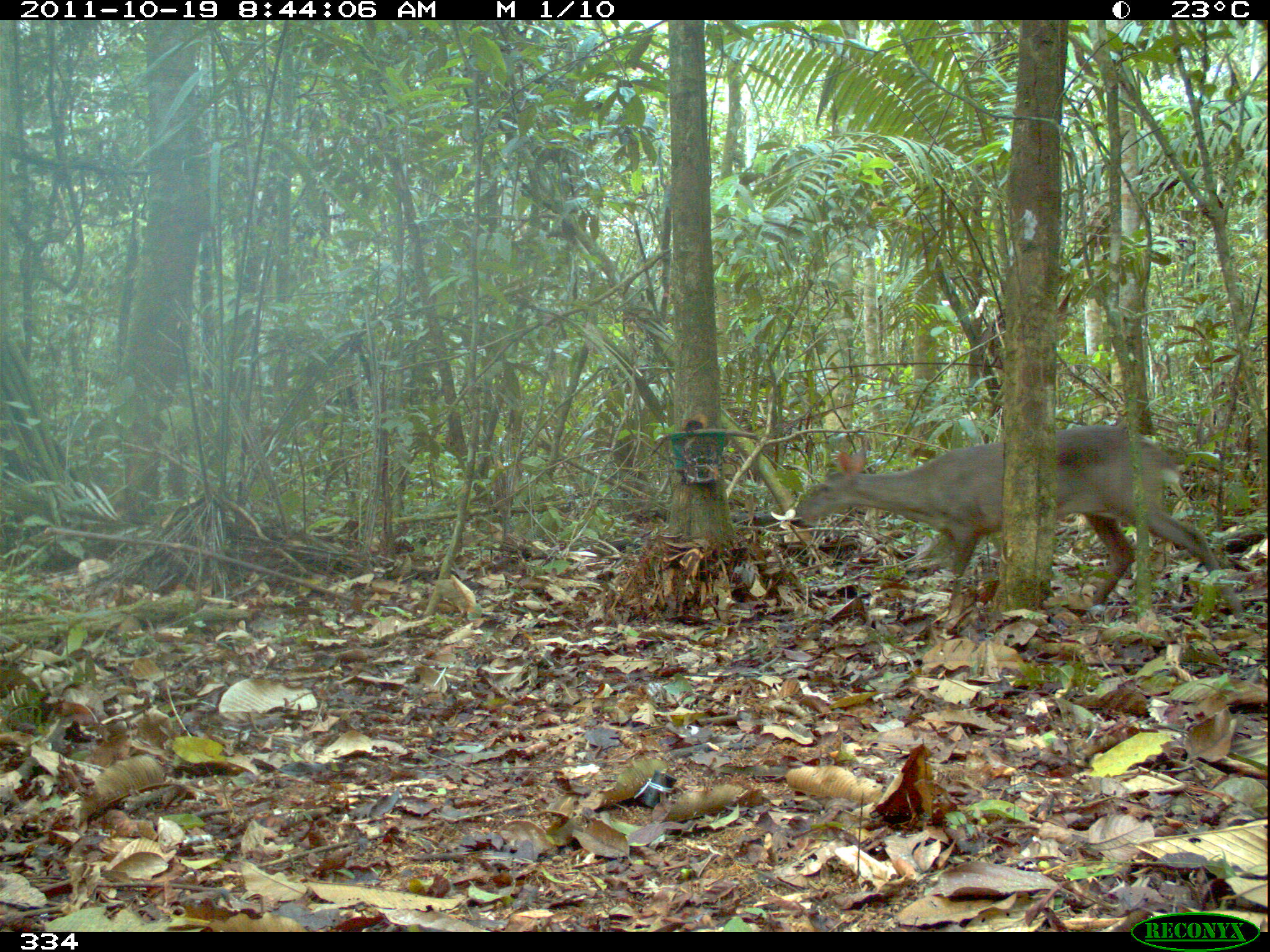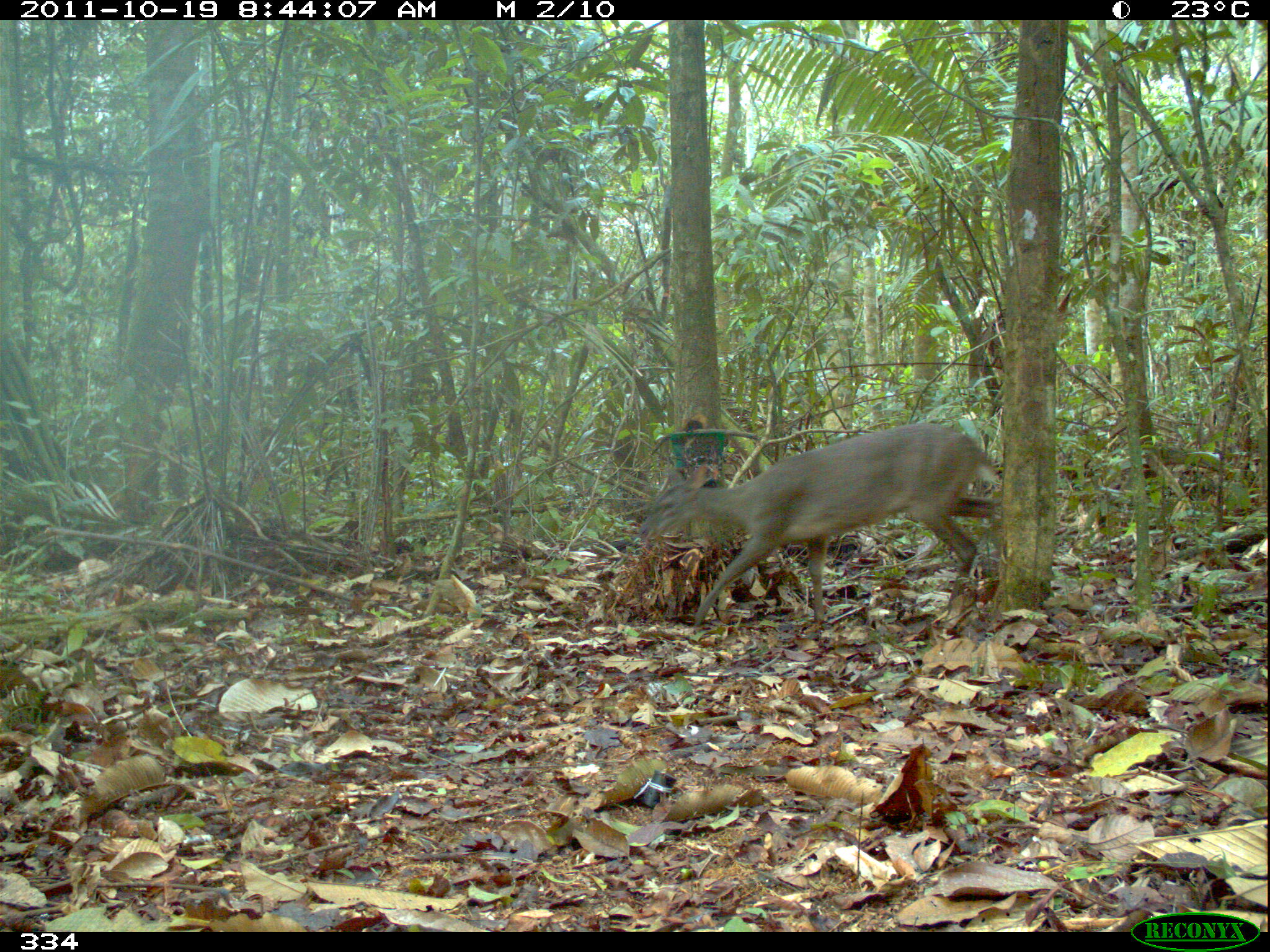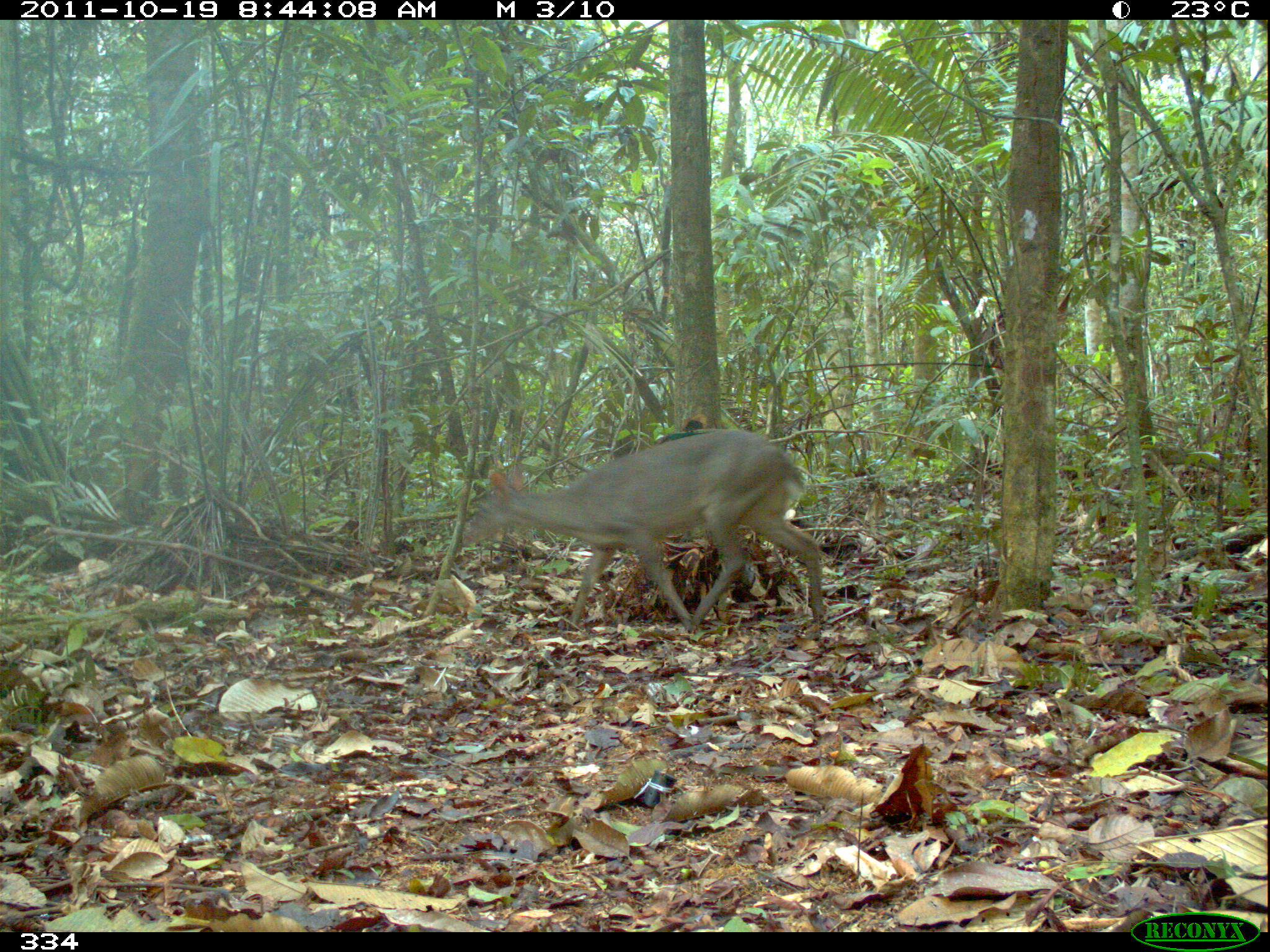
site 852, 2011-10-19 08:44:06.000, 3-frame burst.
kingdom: Animalia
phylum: Chordata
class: Mammalia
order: Artiodactyla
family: Cervidae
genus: Mazama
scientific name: Mazama americana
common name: red brocket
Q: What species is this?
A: Mazama americana (red brocket).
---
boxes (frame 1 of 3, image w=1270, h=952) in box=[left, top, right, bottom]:
mazama americana: box=[789, 424, 1247, 621]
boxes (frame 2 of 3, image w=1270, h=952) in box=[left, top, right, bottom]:
mazama americana: box=[637, 422, 1004, 628]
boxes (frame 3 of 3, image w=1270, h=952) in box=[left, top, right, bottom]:
mazama americana: box=[461, 429, 822, 632]